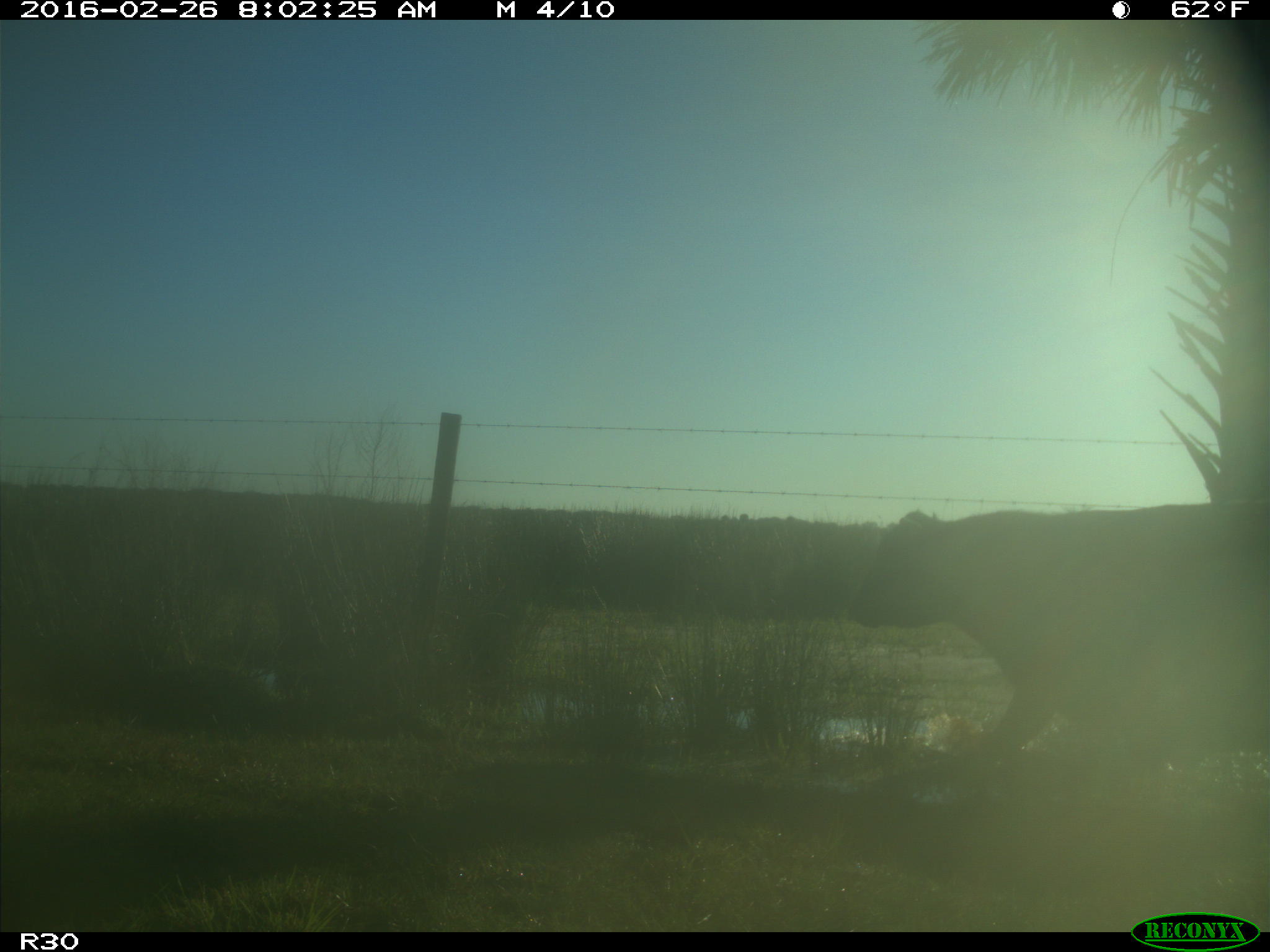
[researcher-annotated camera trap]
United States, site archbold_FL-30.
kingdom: Animalia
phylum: Chordata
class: Mammalia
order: Artiodactyla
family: Bovidae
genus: Bos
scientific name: Bos taurus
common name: domestic cow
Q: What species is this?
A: Bos taurus (domestic cow).